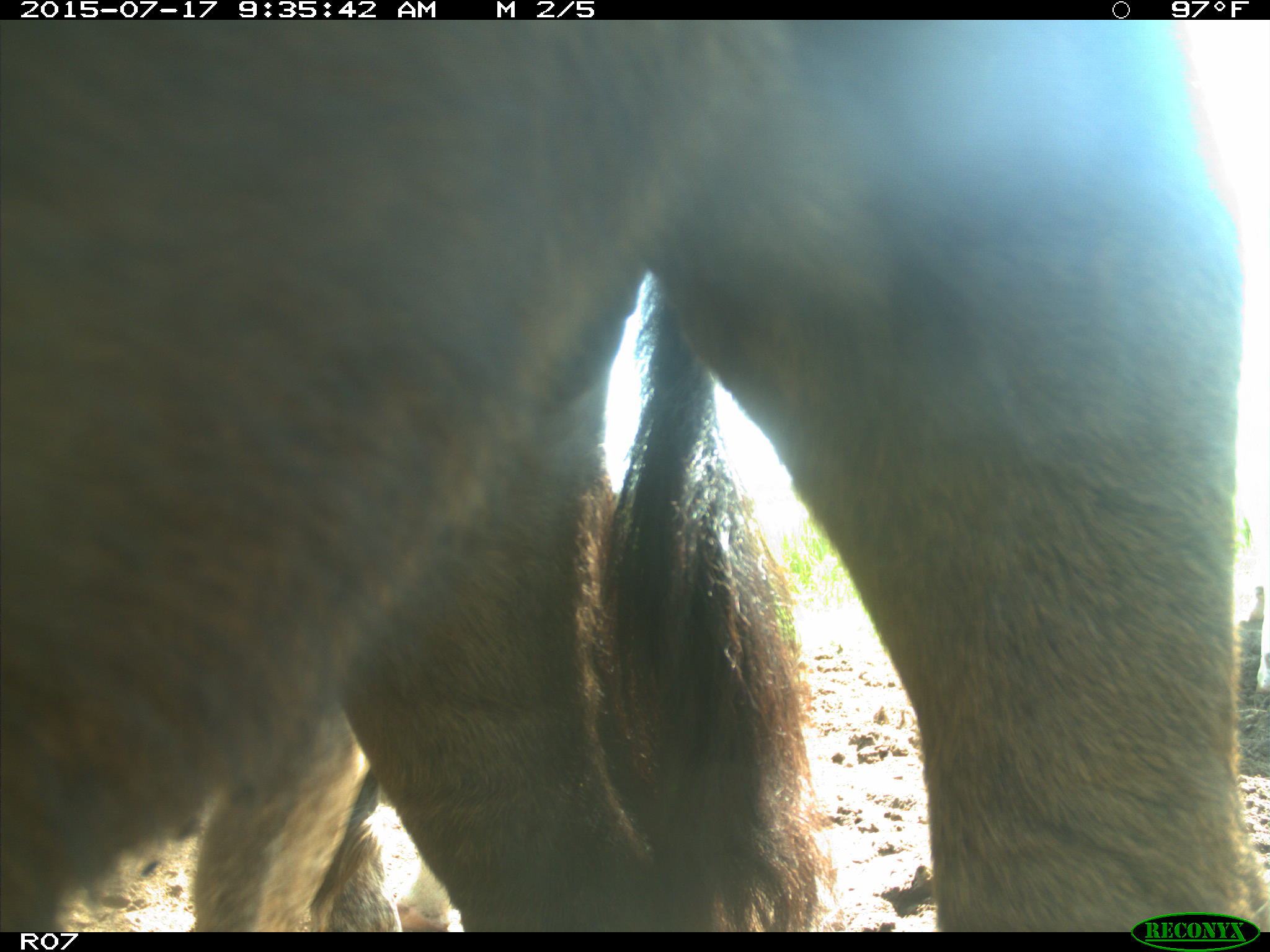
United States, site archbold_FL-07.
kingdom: Animalia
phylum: Chordata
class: Mammalia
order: Artiodactyla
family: Bovidae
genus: Bos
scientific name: Bos taurus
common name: domestic cow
Bos taurus (domestic cow).